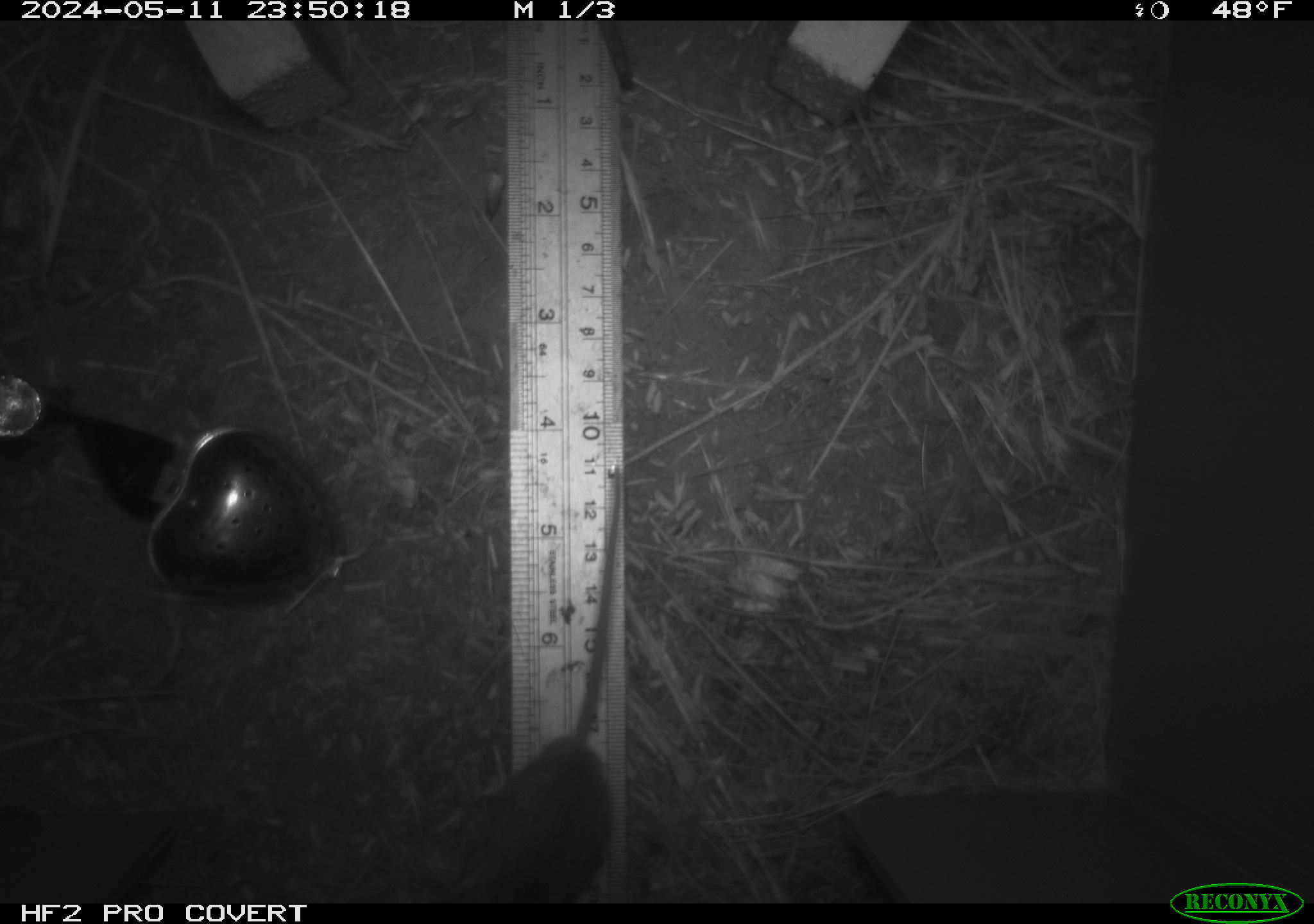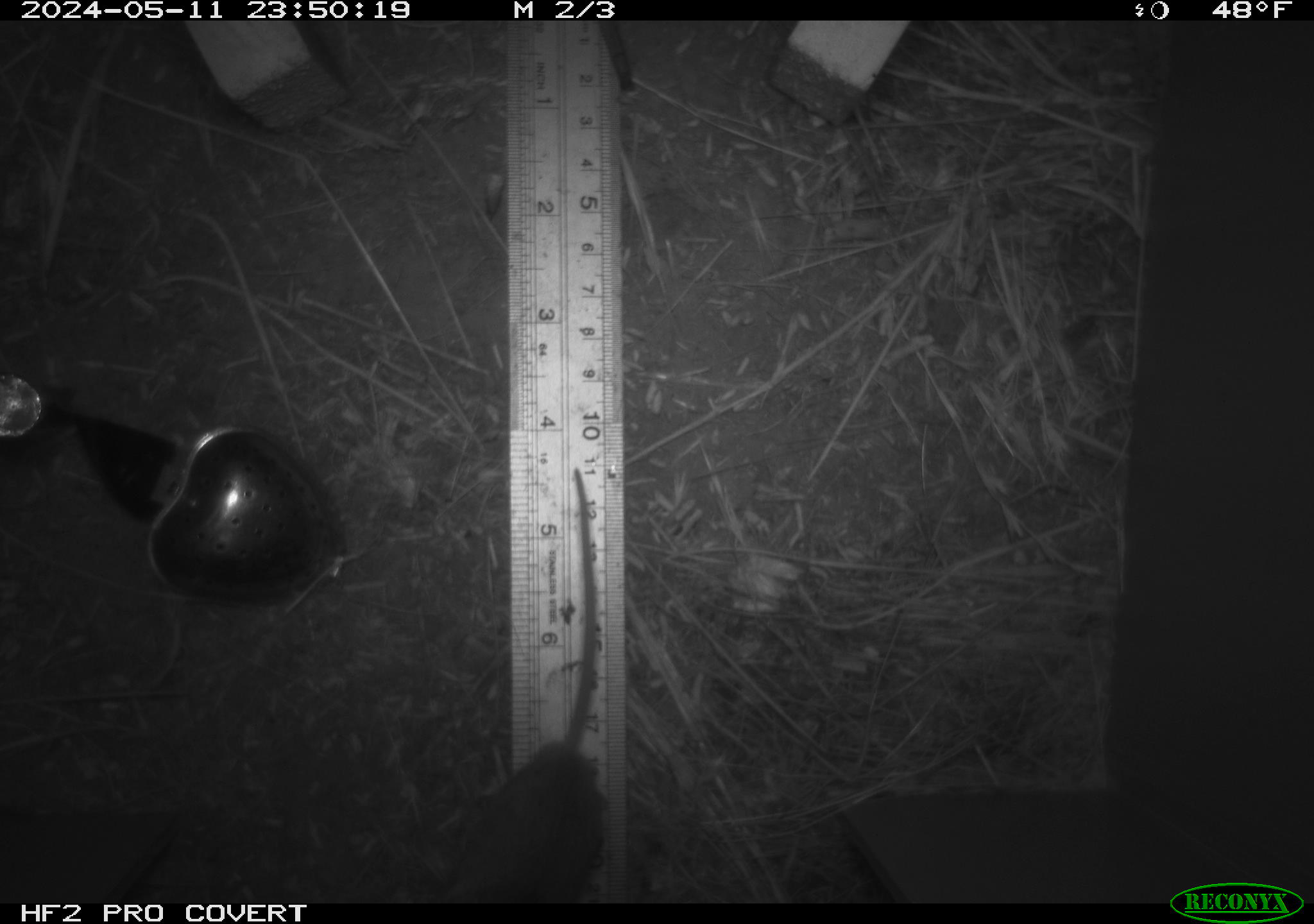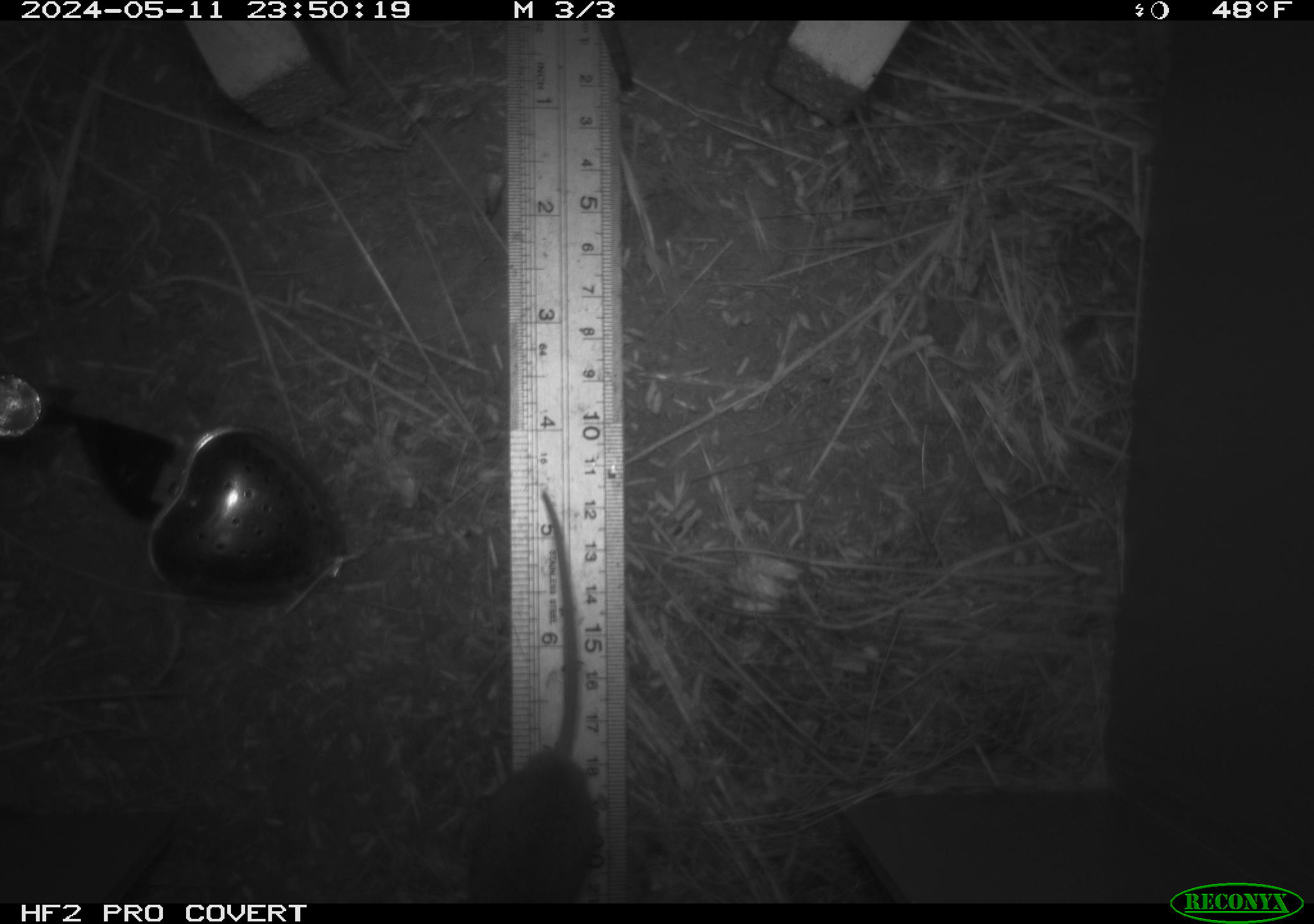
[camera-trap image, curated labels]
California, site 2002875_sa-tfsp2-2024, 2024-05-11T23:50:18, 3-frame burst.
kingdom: Animalia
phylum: Chordata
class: Mammalia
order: Rodentia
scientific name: Rodentia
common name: mouse species